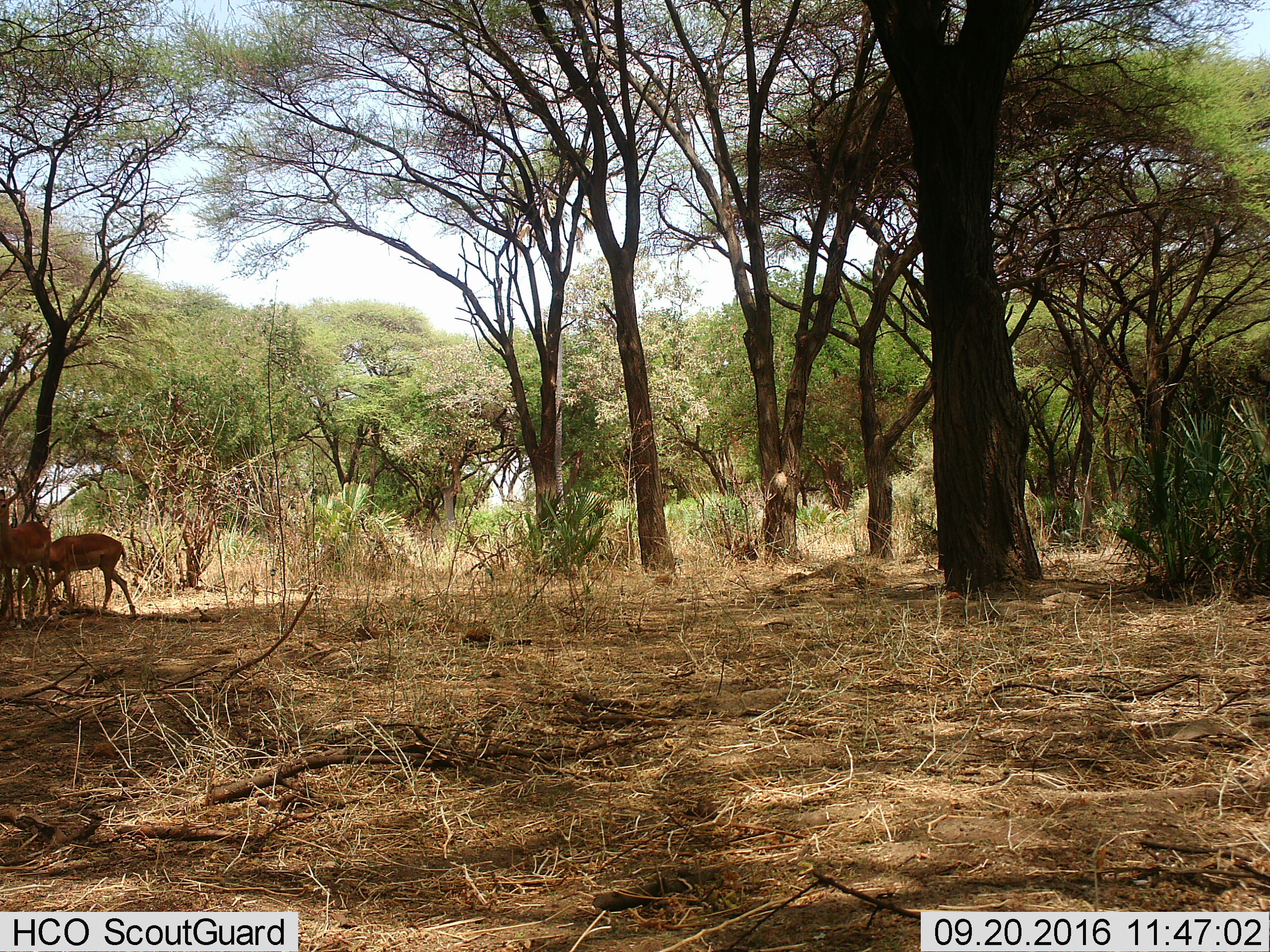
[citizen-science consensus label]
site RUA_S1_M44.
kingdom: Animalia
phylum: Chordata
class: Mammalia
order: Artiodactyla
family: Bovidae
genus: Aepyceros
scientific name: Aepyceros melampus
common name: impala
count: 2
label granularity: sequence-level